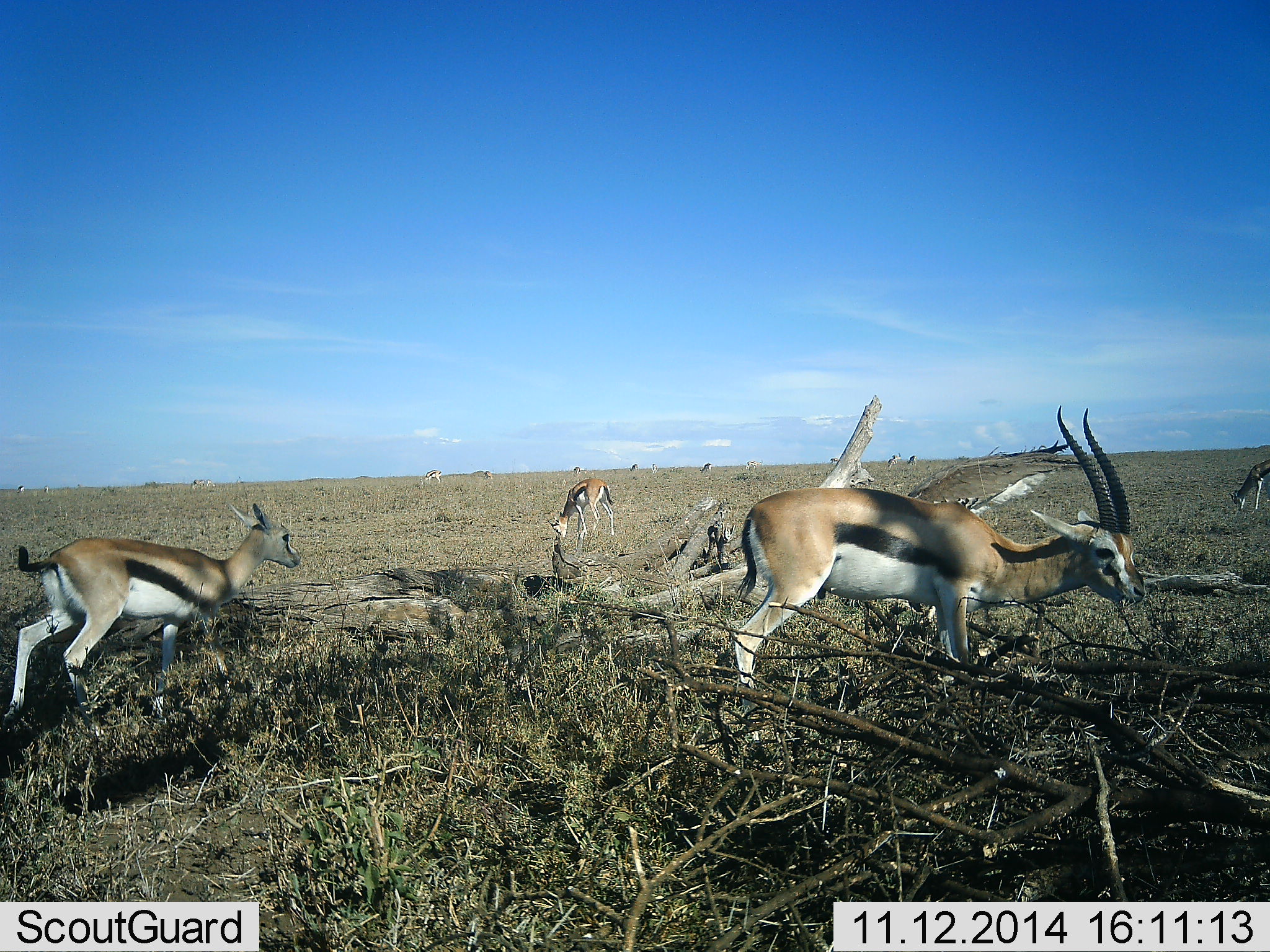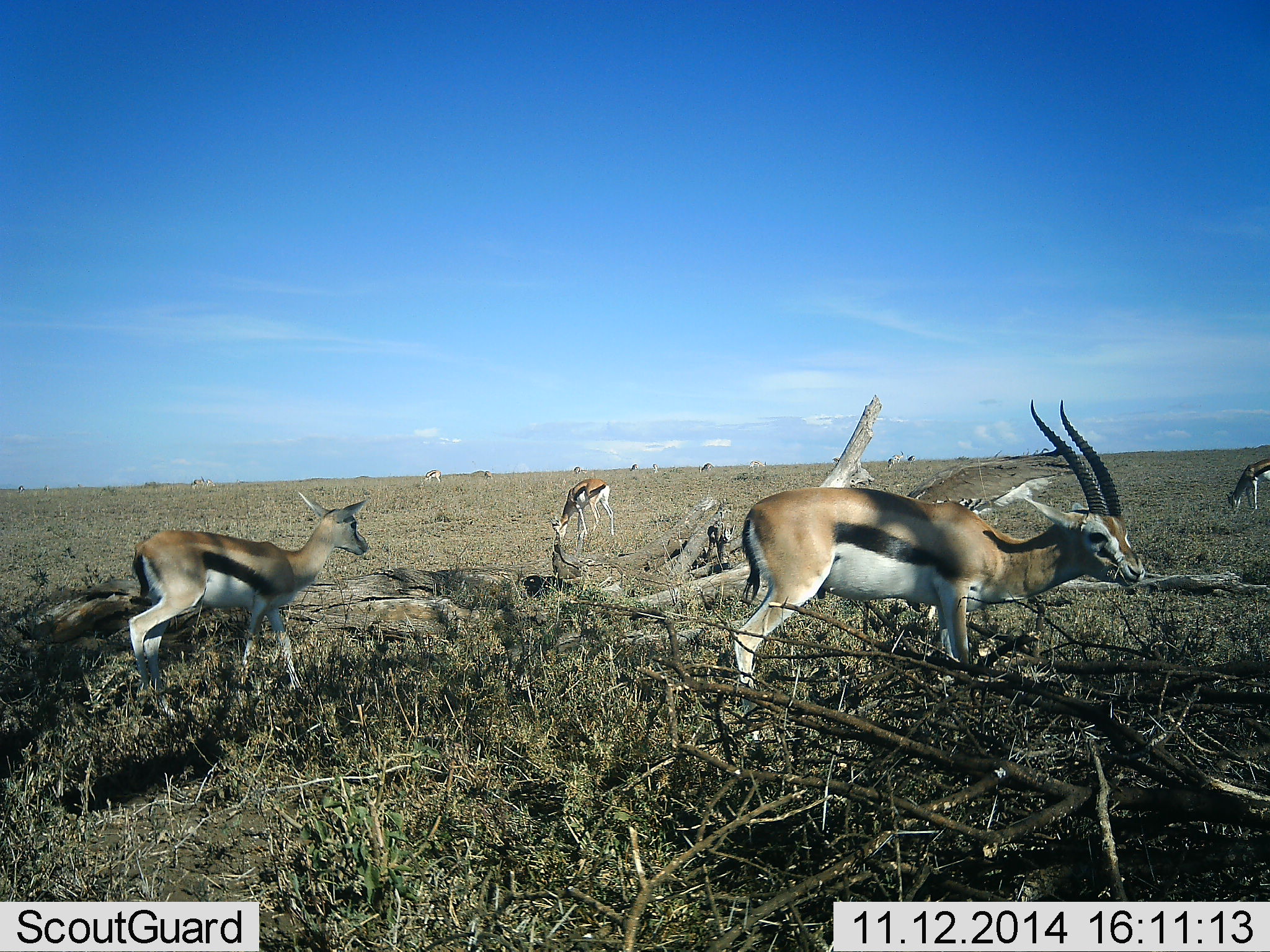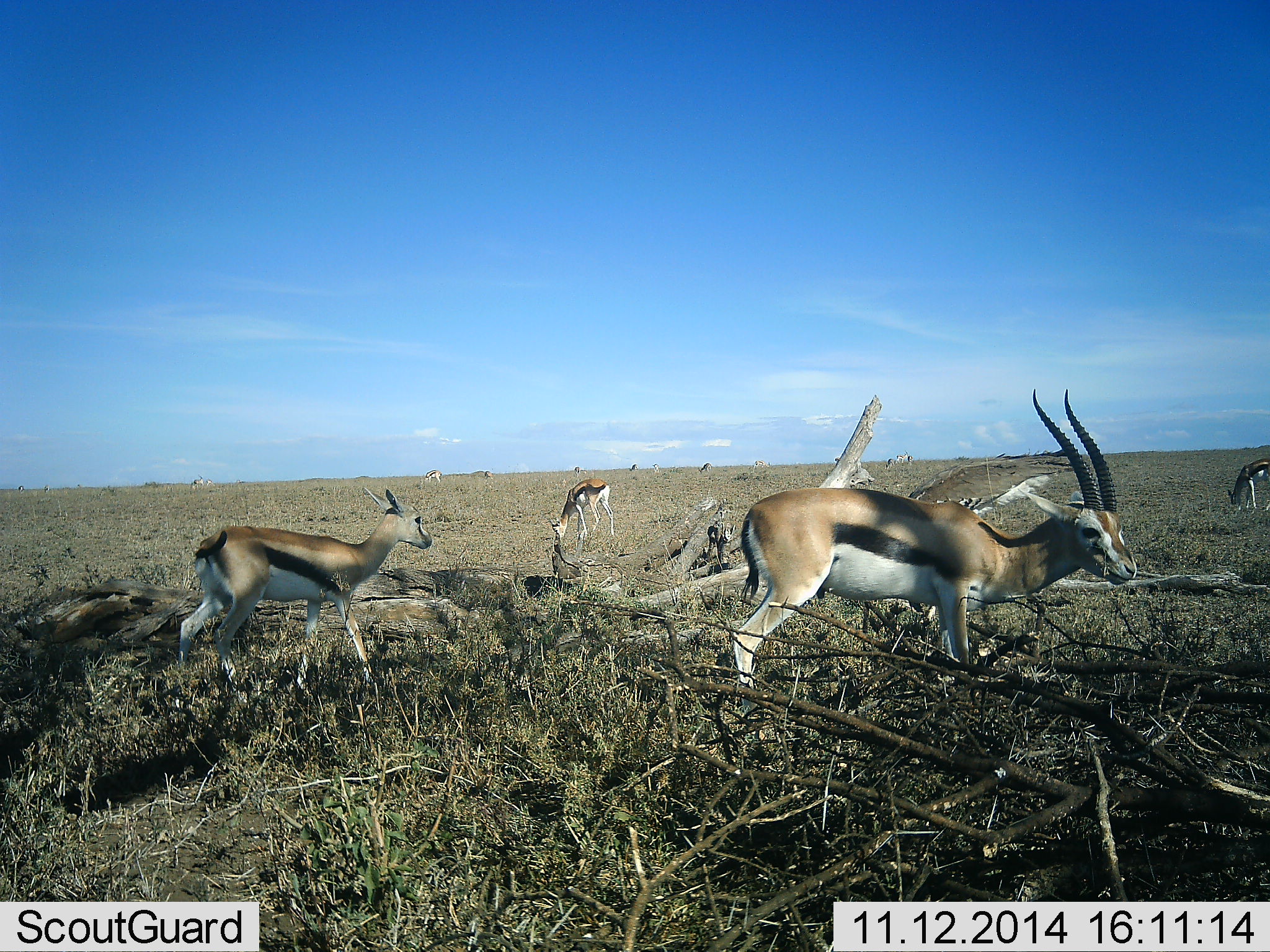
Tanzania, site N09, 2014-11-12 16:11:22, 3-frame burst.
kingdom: Animalia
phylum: Chordata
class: Mammalia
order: Artiodactyla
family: Bovidae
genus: Eudorcas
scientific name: Eudorcas thomsonii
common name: thomson's gazelle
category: gazellethomsons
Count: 4.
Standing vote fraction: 62%.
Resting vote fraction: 0%.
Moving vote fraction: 46%.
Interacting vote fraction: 0%.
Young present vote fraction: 15%.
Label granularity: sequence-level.